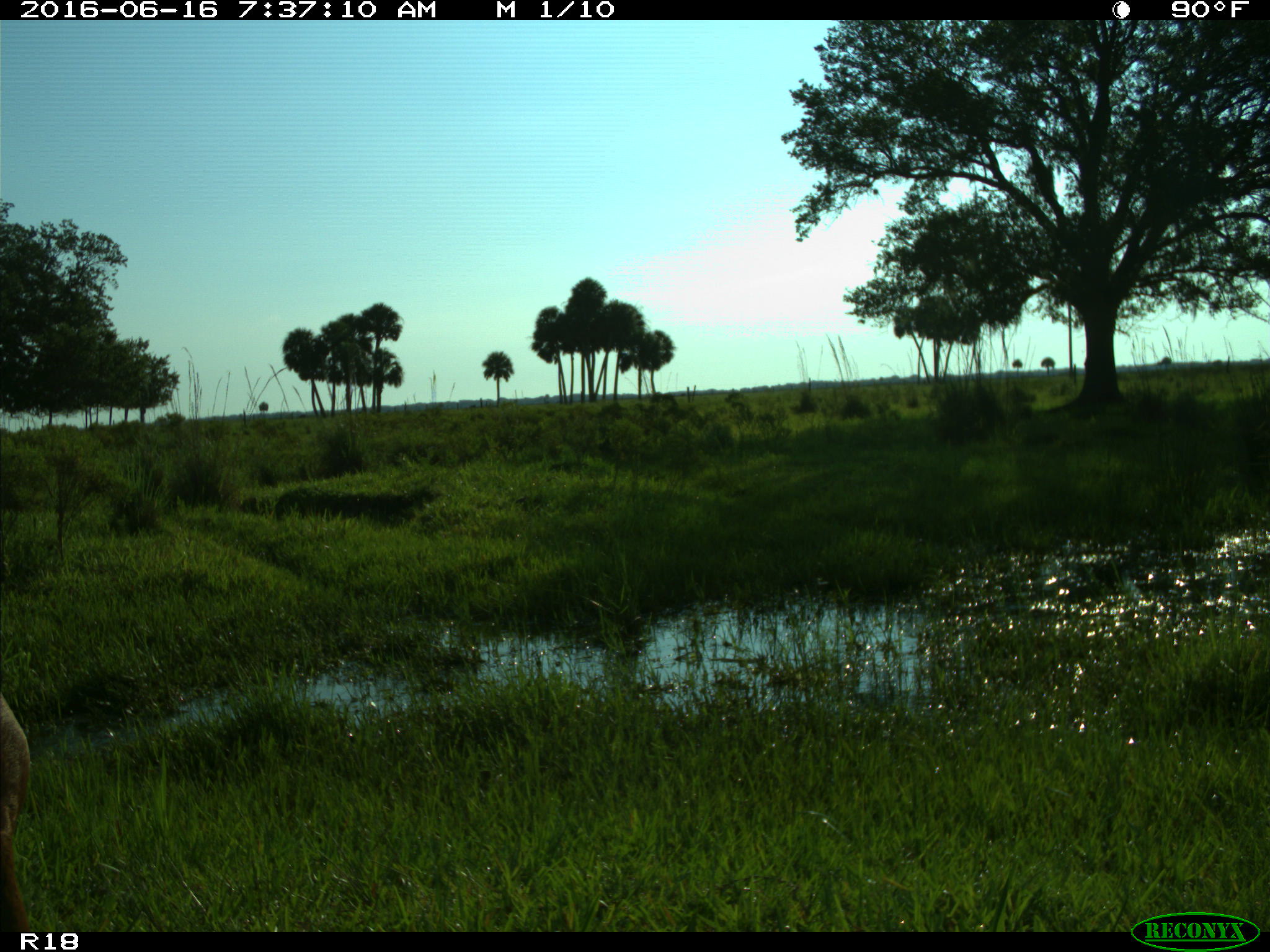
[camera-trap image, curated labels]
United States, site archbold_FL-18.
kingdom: Animalia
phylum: Chordata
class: Mammalia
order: Artiodactyla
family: Bovidae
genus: Bos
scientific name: Bos taurus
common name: domestic cow